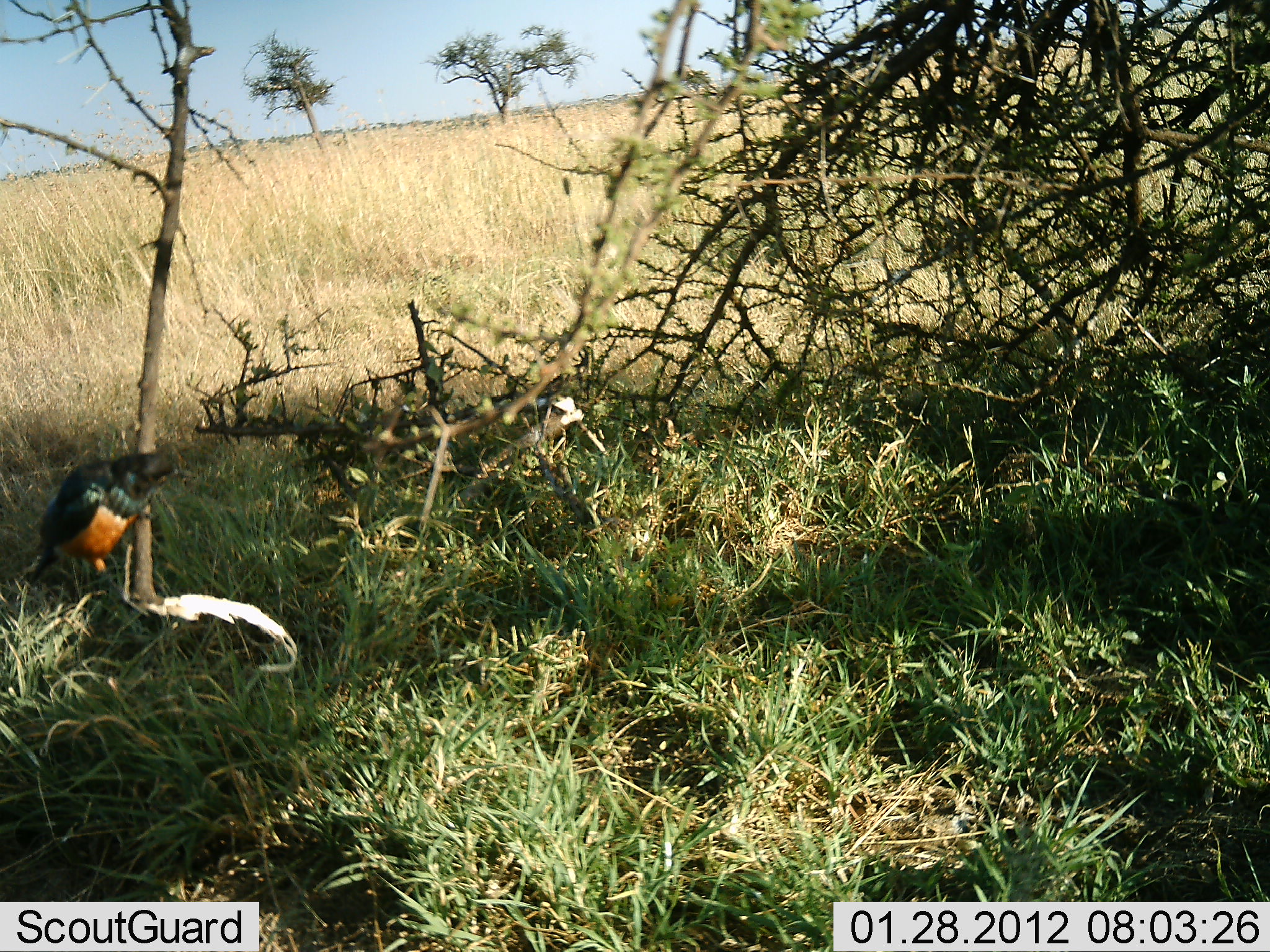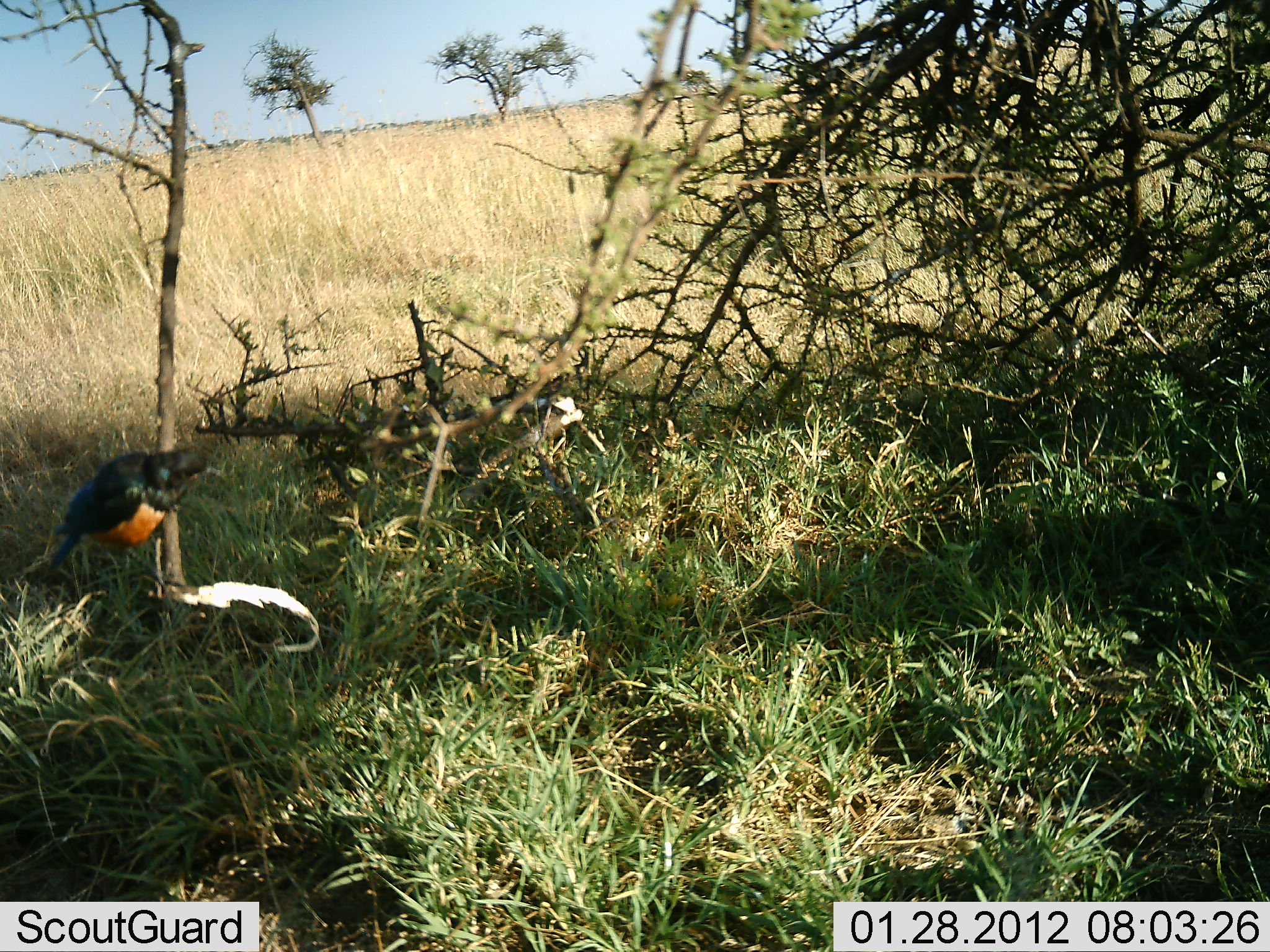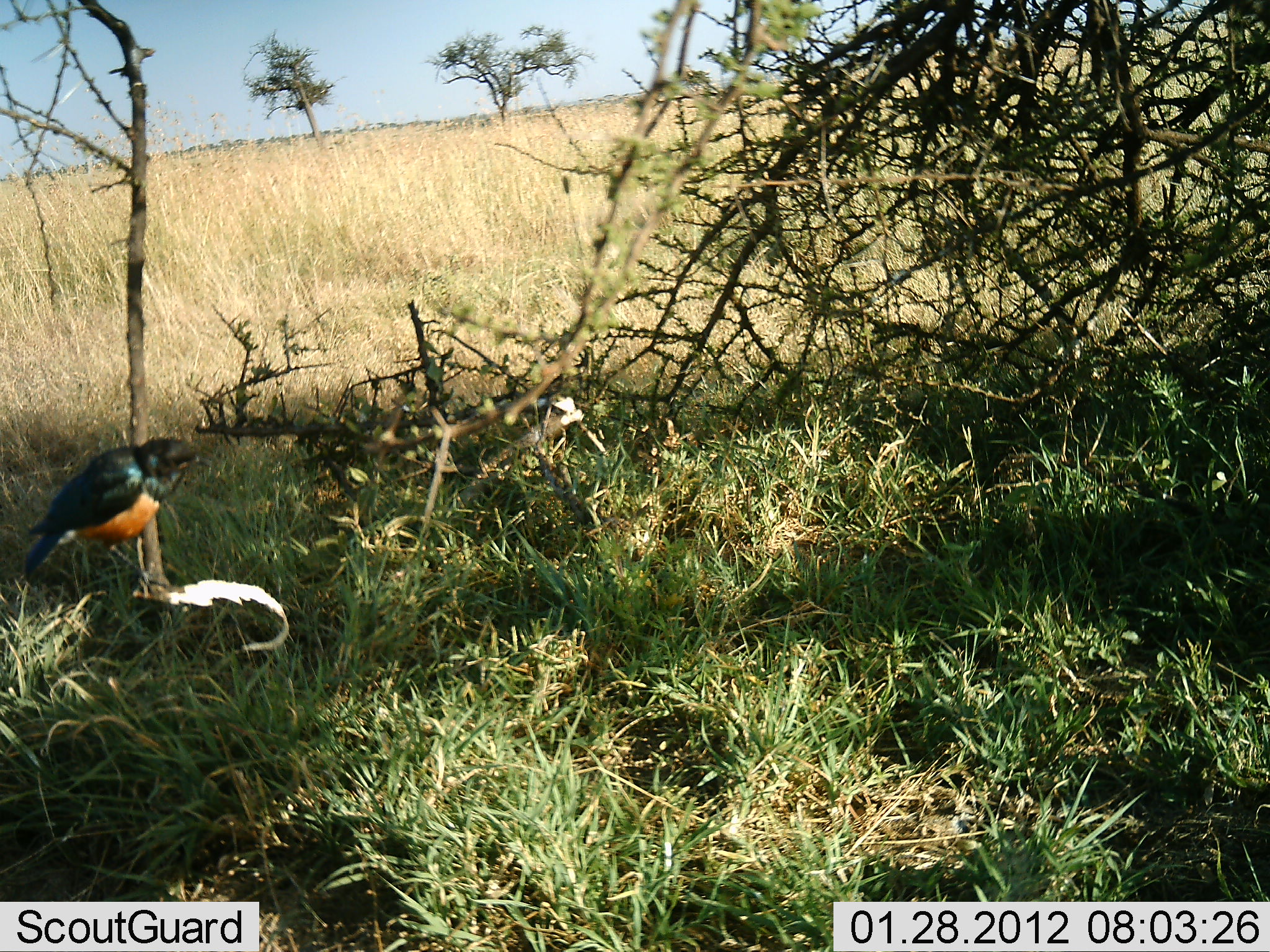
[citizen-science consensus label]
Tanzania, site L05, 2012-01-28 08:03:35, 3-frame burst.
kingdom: Animalia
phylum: Chordata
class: Aves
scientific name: Aves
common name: bird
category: otherbird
Otherbird (bird) (Aves), count 1. Behavior (volunteer vote fractions): standing 64%, resting 39%, moving 4%, interacting 4%. Young present (vote fraction): 0%. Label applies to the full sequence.